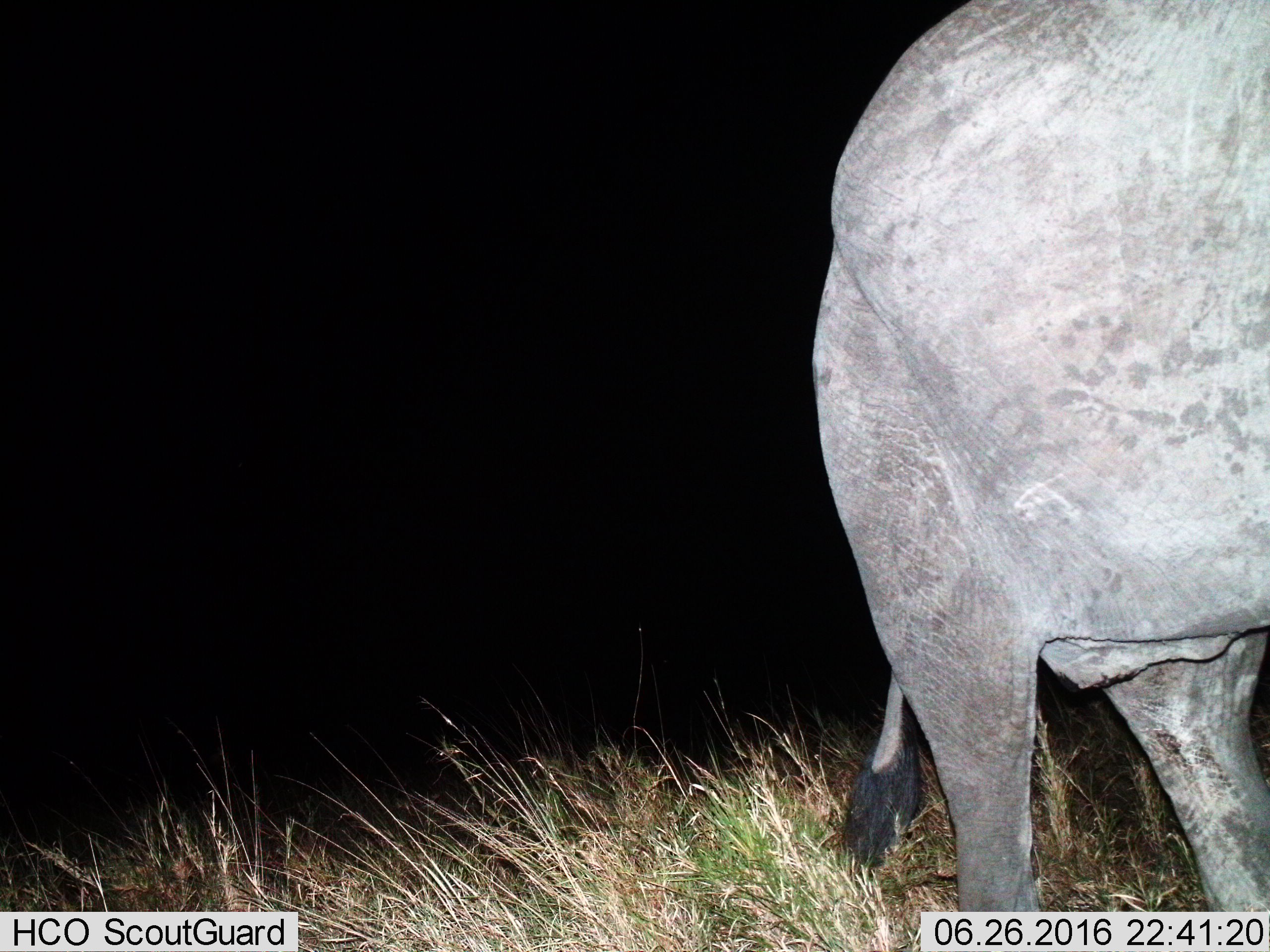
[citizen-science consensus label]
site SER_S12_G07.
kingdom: Animalia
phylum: Chordata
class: Mammalia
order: Proboscidea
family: Elephantidae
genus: Loxodonta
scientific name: Loxodonta africana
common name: african bush elephant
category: elephant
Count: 1.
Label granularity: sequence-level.